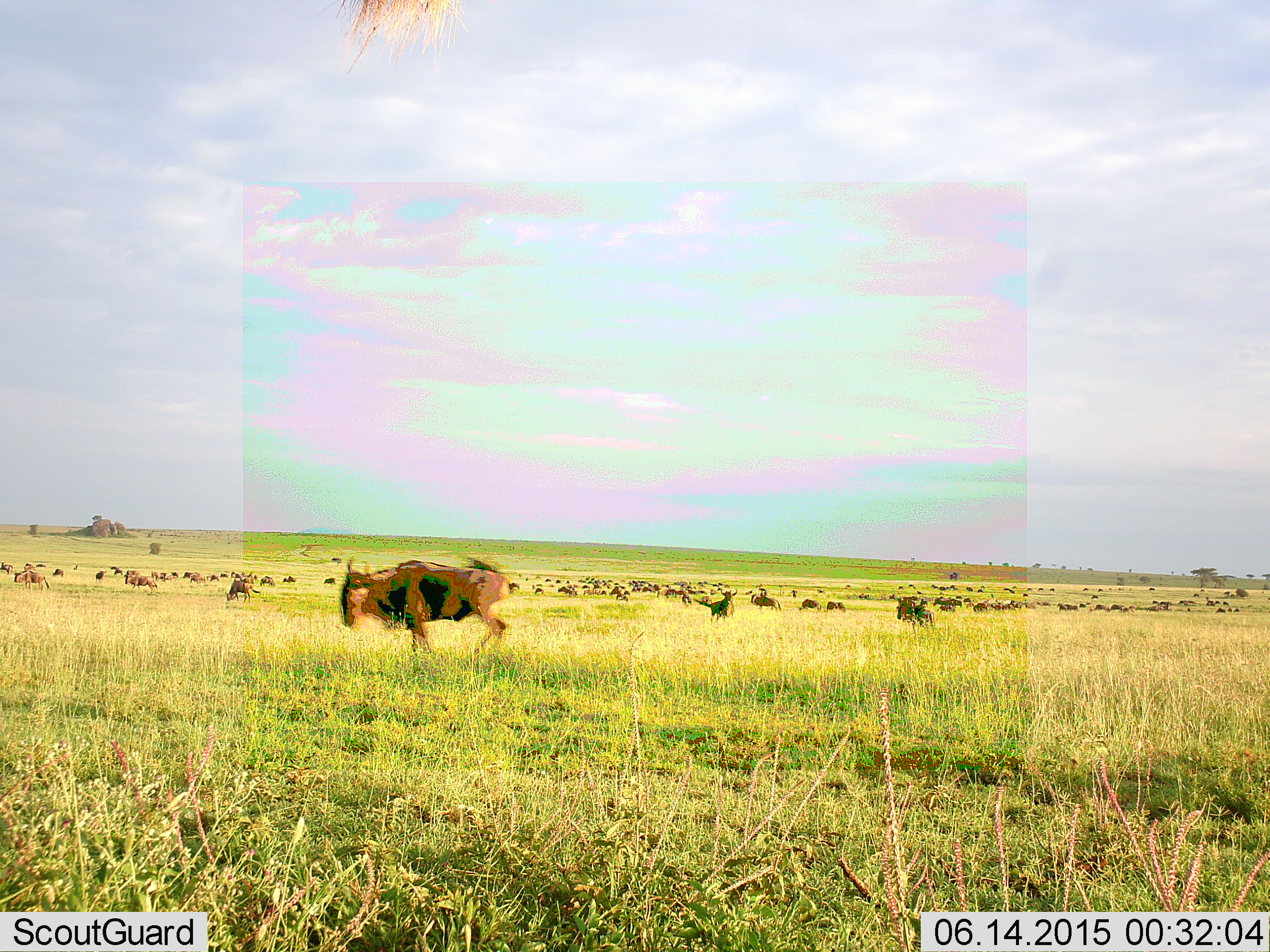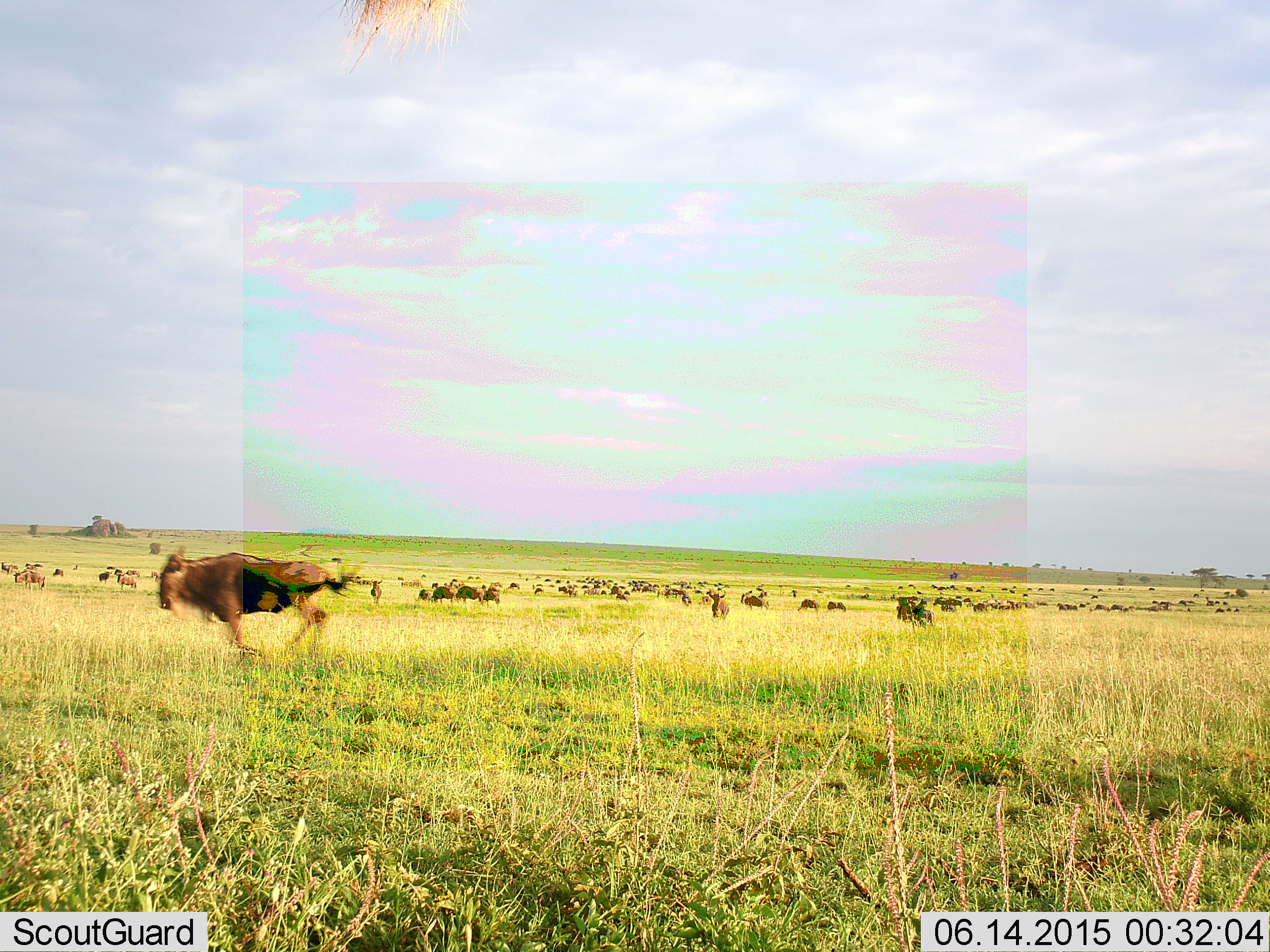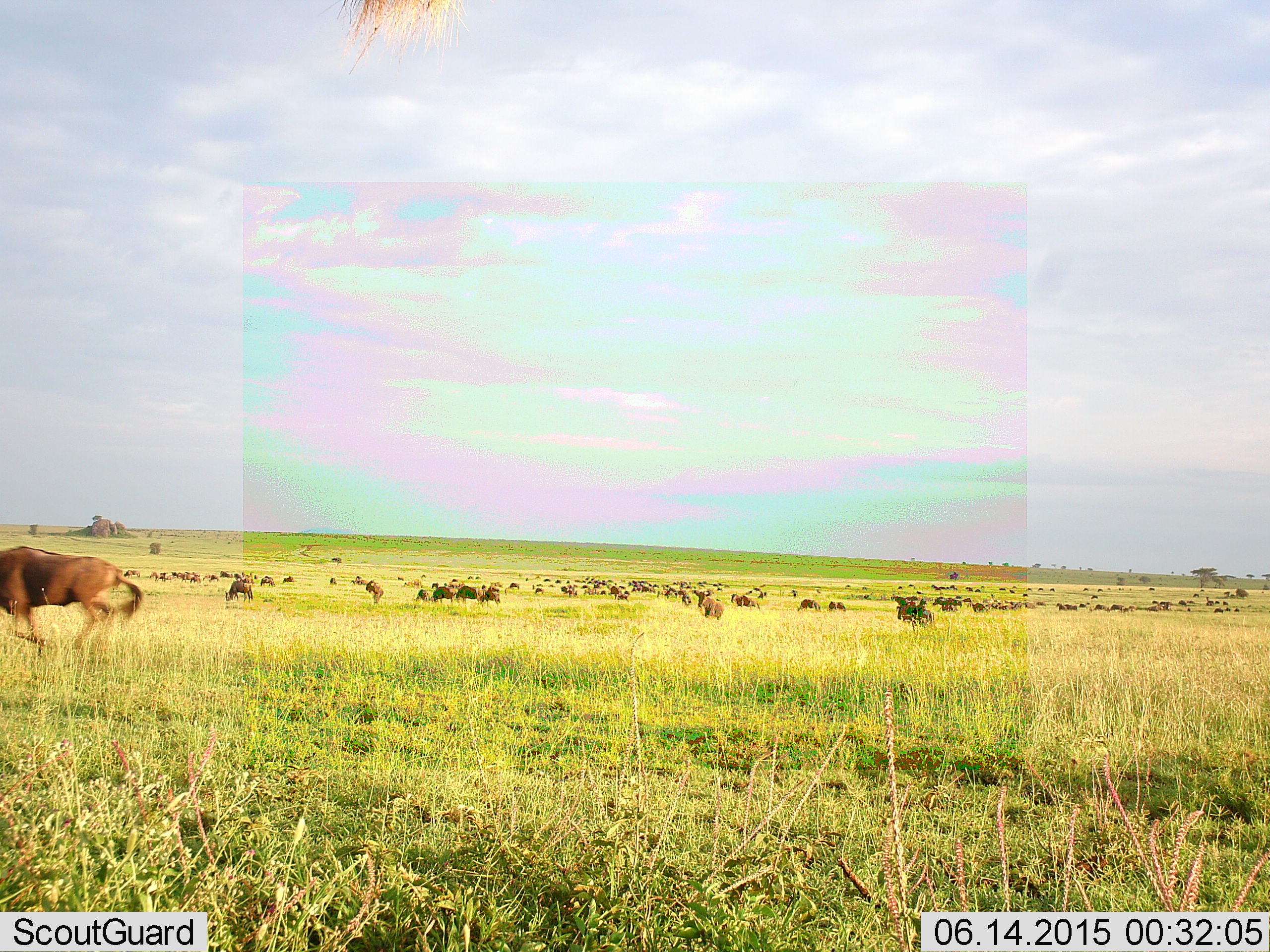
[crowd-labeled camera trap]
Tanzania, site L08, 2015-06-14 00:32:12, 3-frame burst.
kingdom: Animalia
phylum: Chordata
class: Mammalia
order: Artiodactyla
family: Bovidae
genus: Connochaetes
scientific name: Connochaetes taurinus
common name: blue wildebeest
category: wildebeest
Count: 51+.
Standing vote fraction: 70%.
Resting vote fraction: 0%.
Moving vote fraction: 100%.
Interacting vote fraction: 0%.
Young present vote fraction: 0%.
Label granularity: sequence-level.